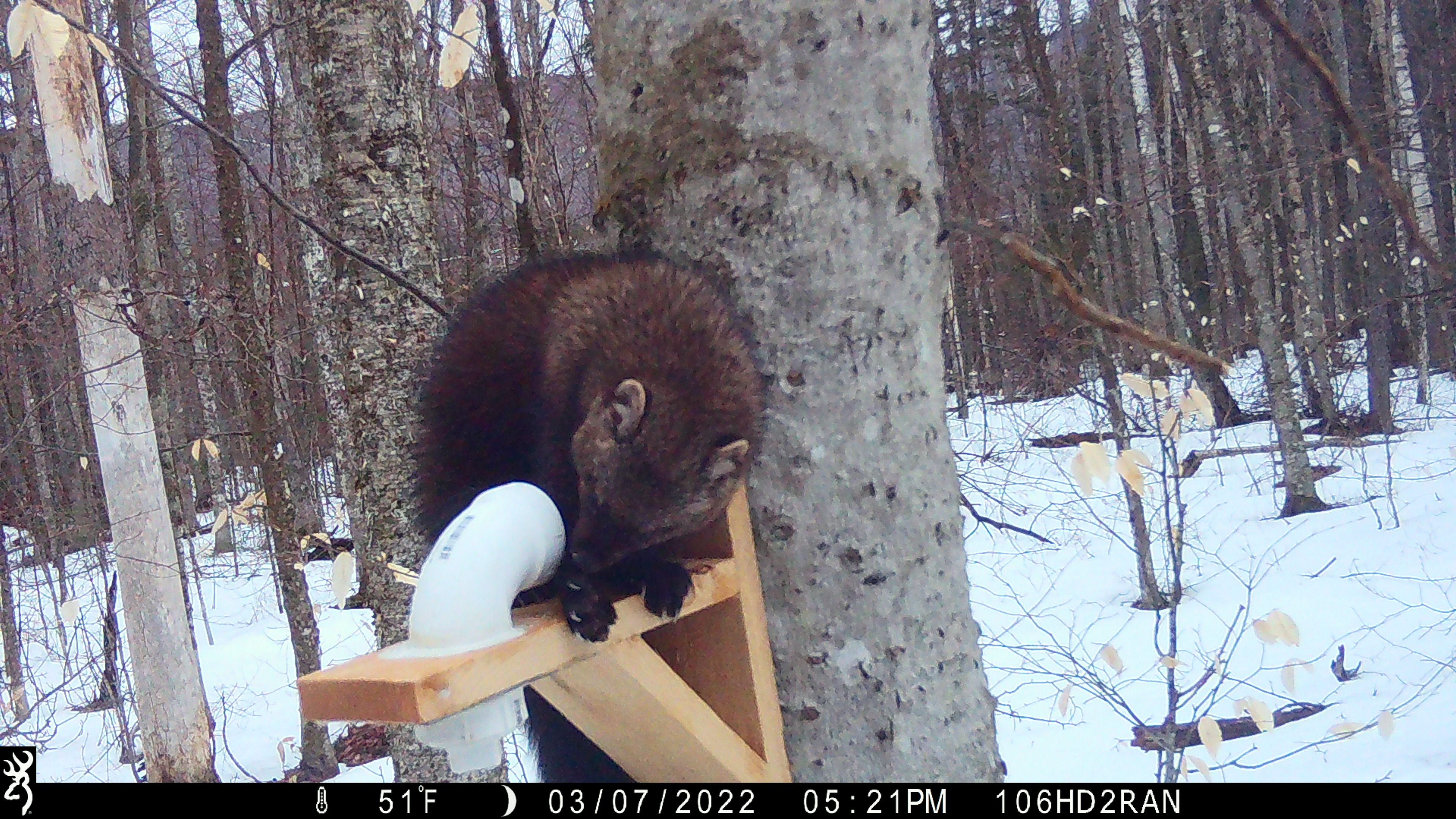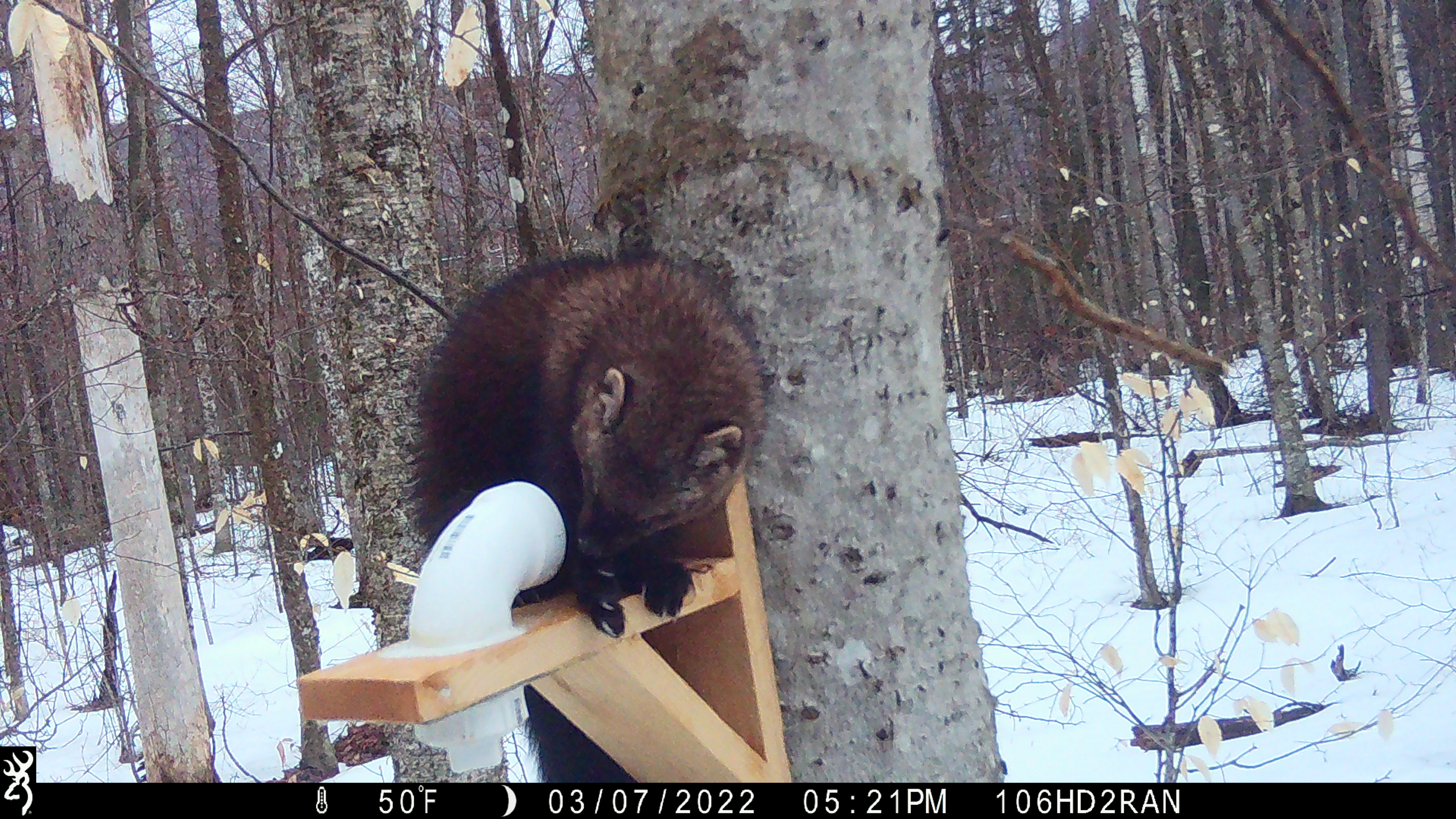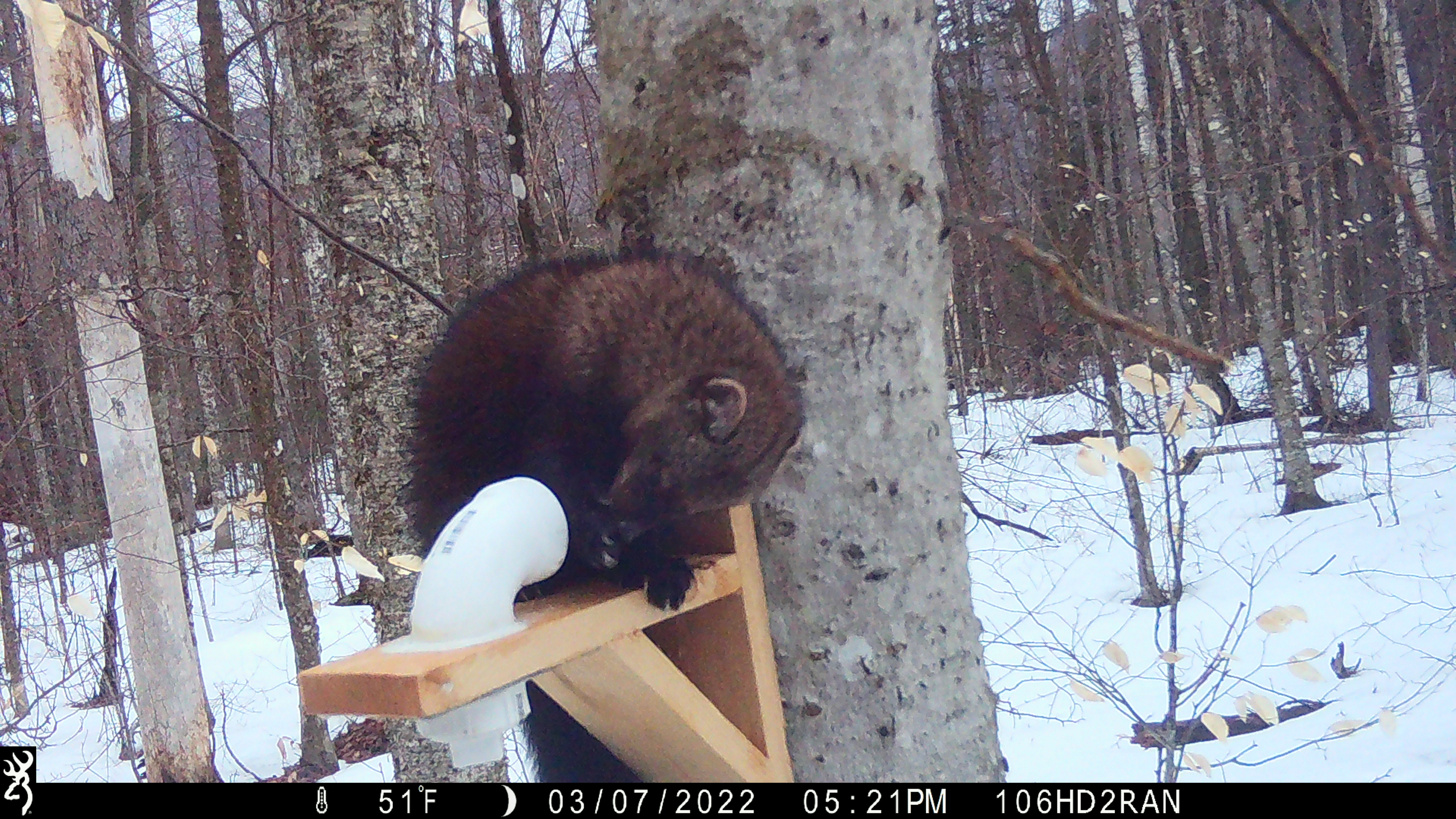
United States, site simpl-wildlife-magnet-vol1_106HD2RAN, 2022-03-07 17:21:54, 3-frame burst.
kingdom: Animalia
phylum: Chordata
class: Mammalia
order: Carnivora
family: Mustelidae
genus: Pekania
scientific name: Pekania pennanti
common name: fisher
Fisher (Pekania pennanti).